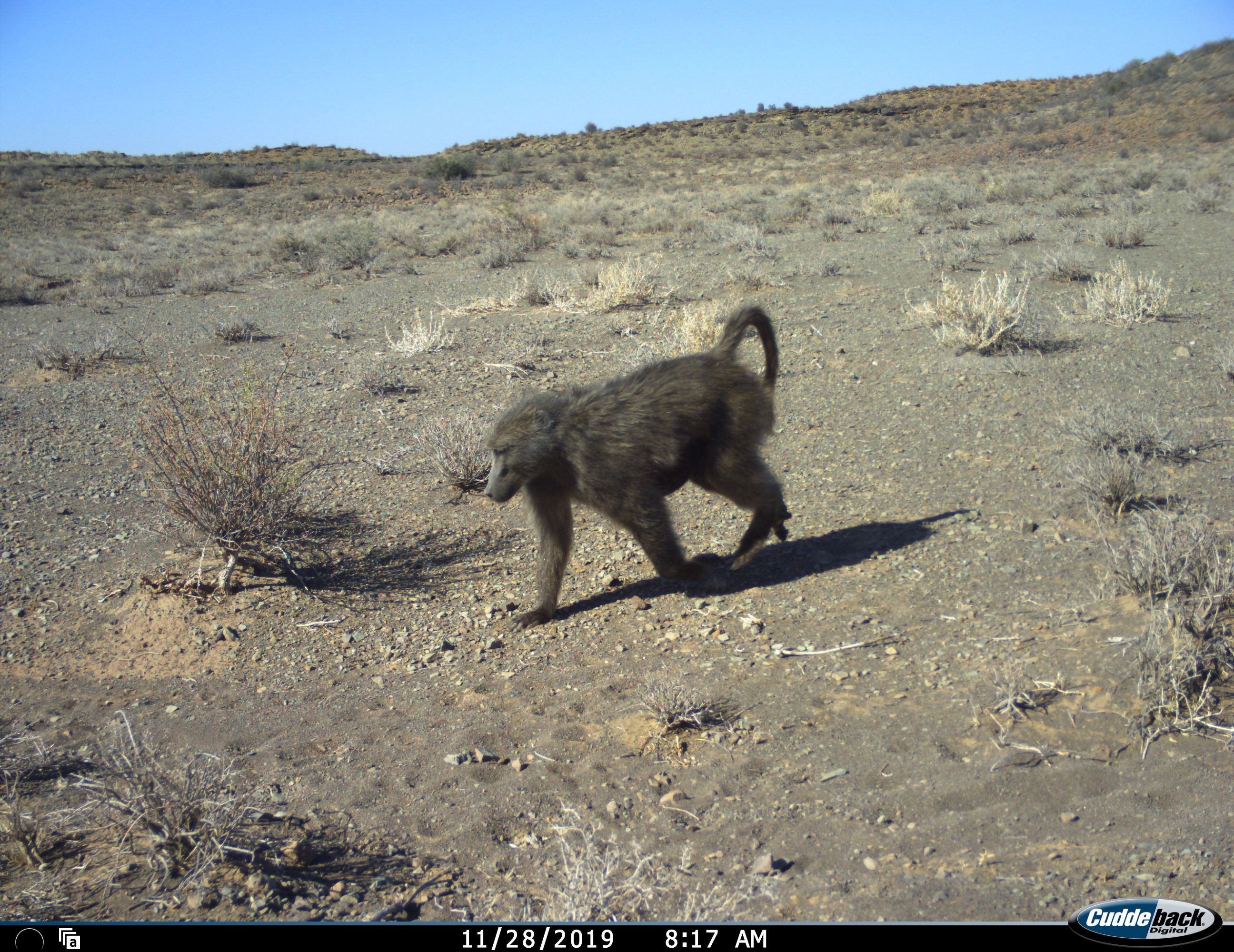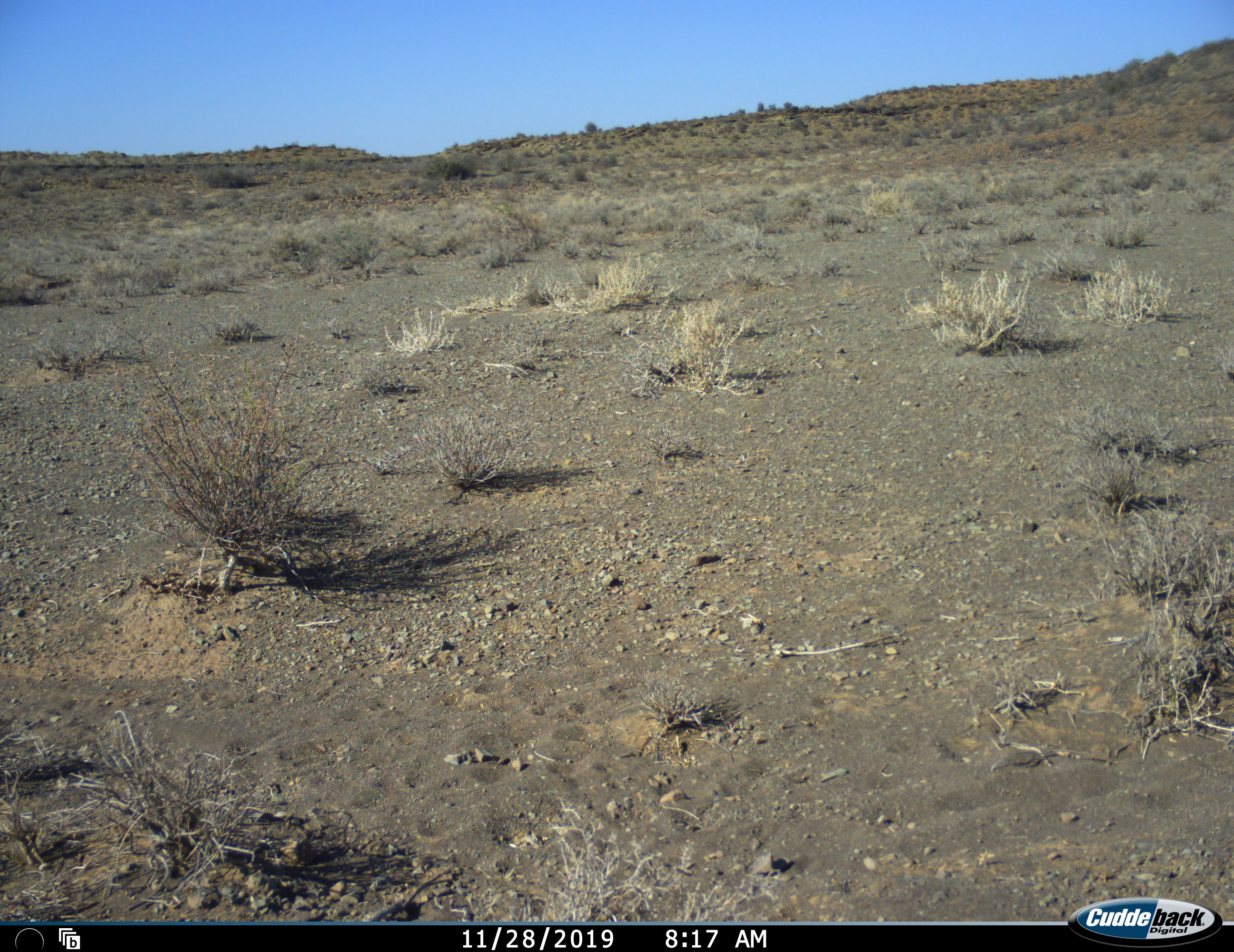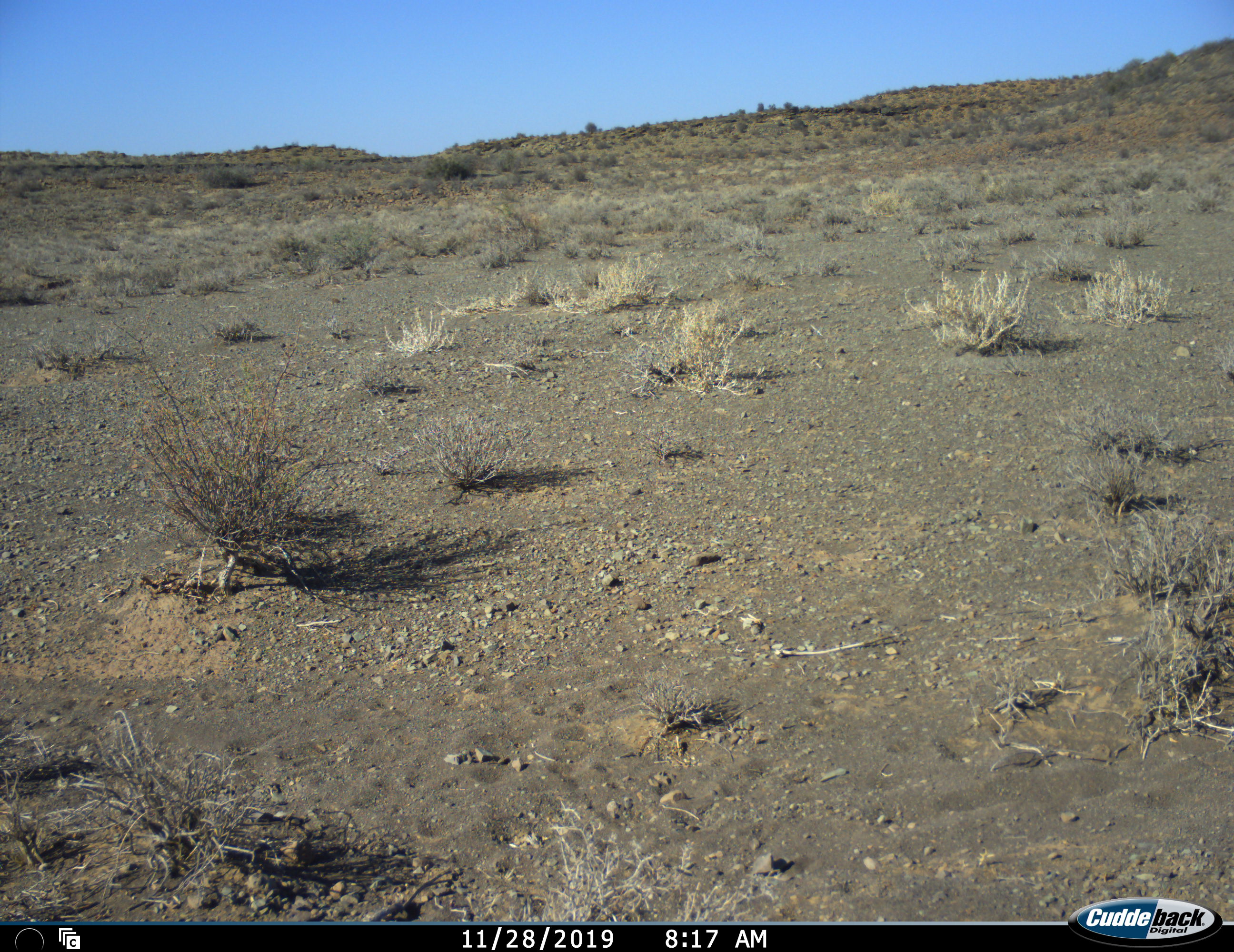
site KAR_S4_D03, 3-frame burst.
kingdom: Animalia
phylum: Chordata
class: Mammalia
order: Primates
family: Cercopithecidae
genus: Papio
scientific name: Papio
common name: baboon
Baboon (Papio), count 1. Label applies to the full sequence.